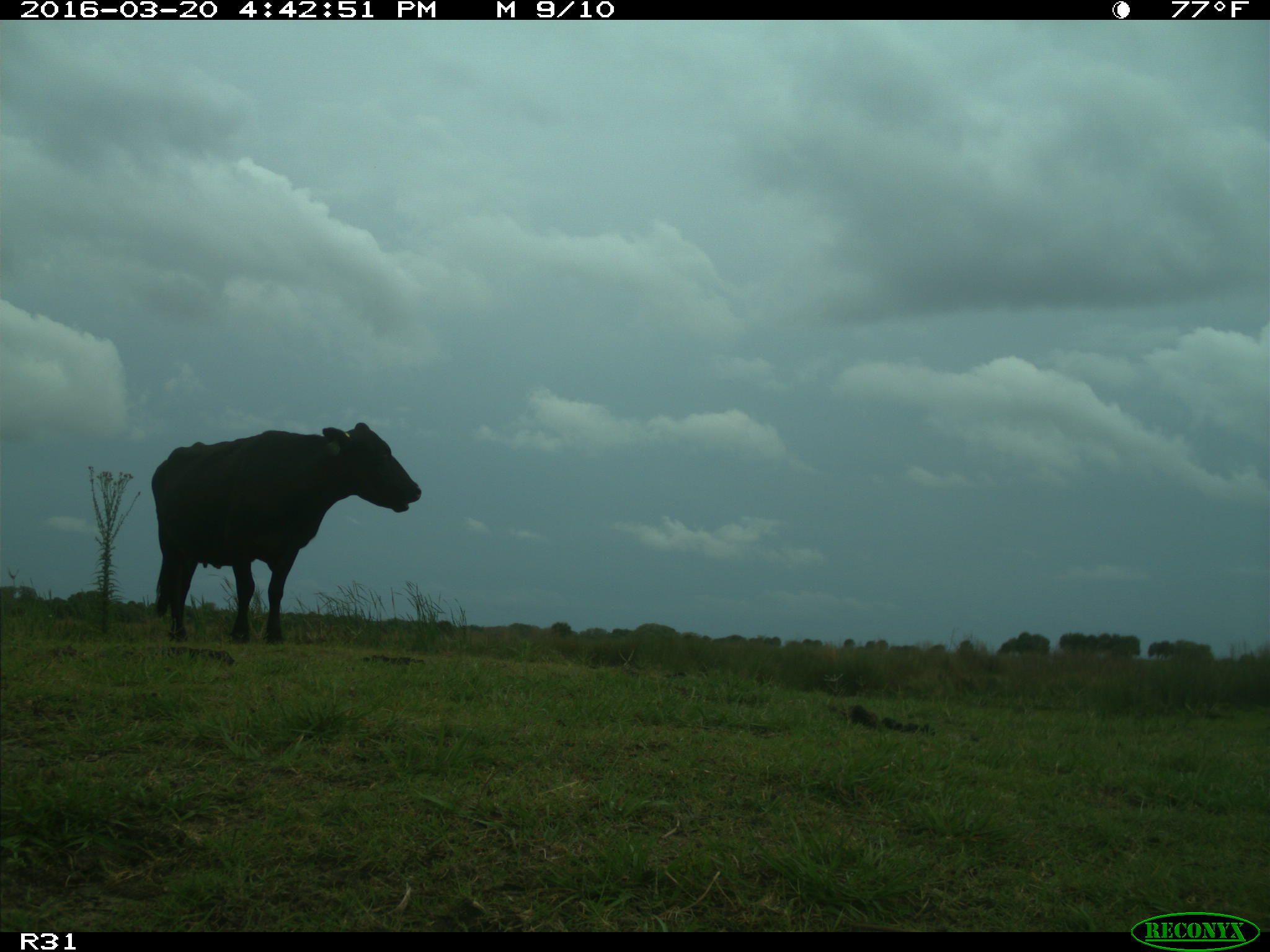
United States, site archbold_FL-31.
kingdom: Animalia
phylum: Chordata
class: Mammalia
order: Artiodactyla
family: Bovidae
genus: Bos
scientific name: Bos taurus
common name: domestic cow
Bos taurus (domestic cow).